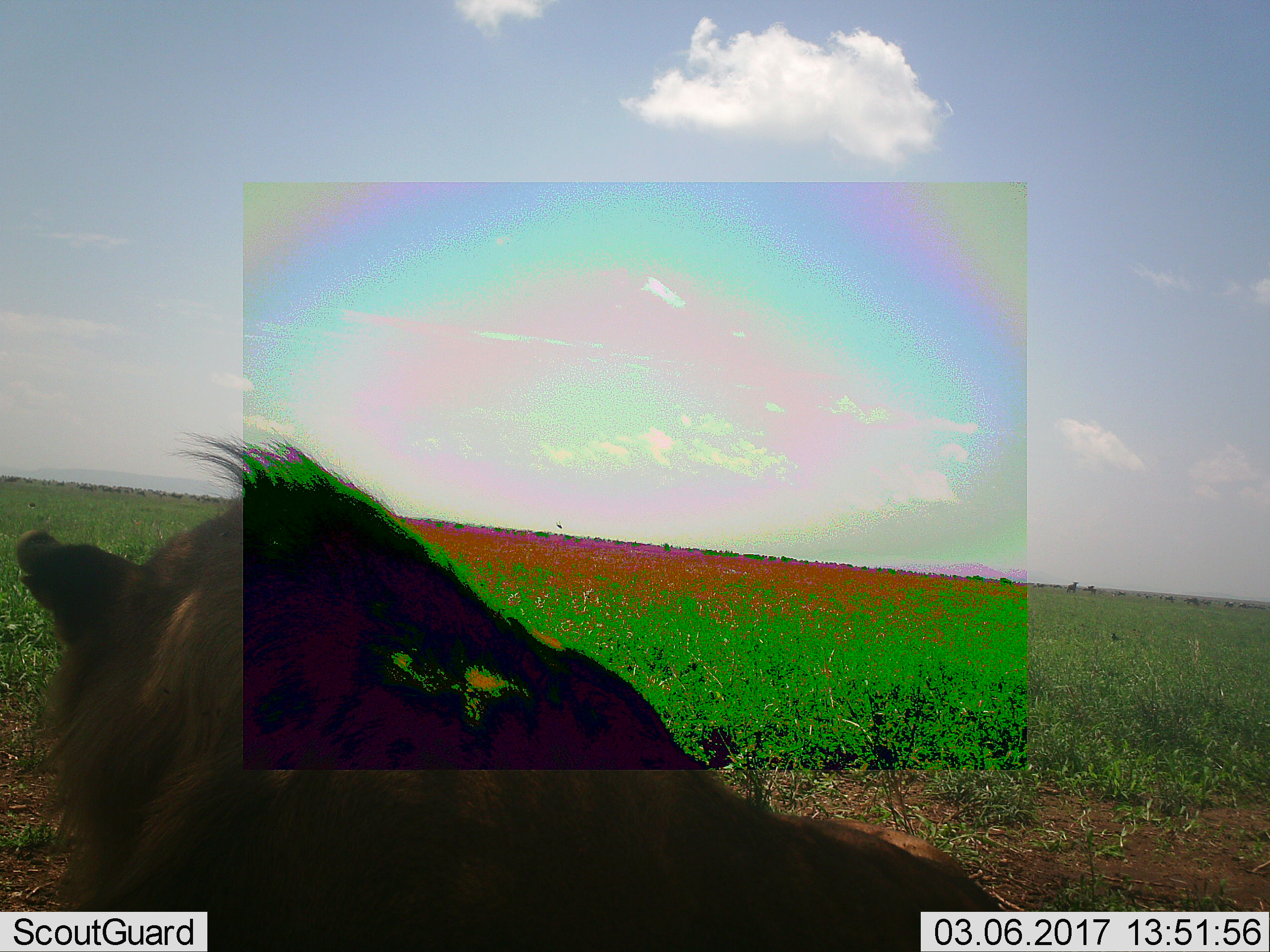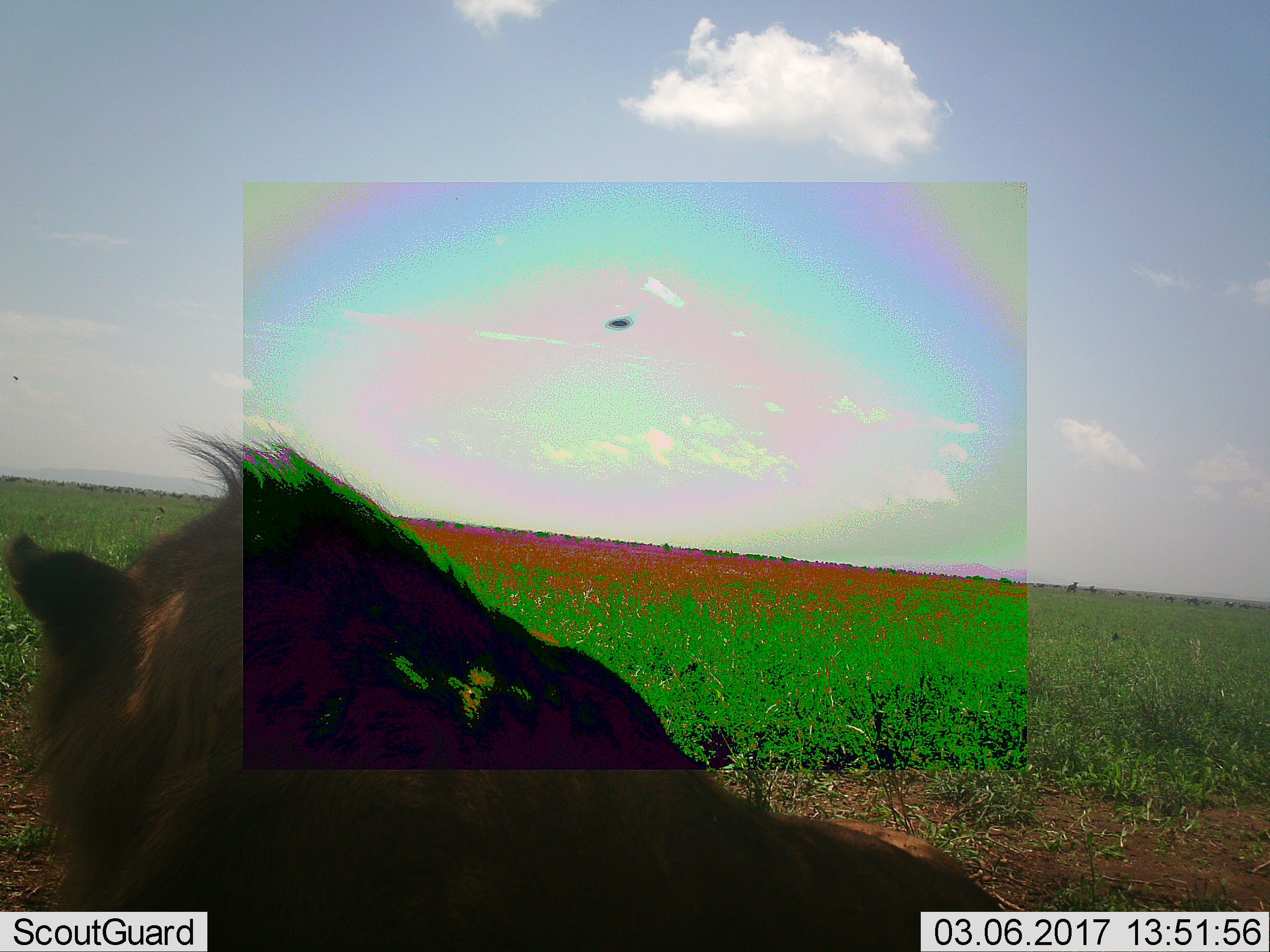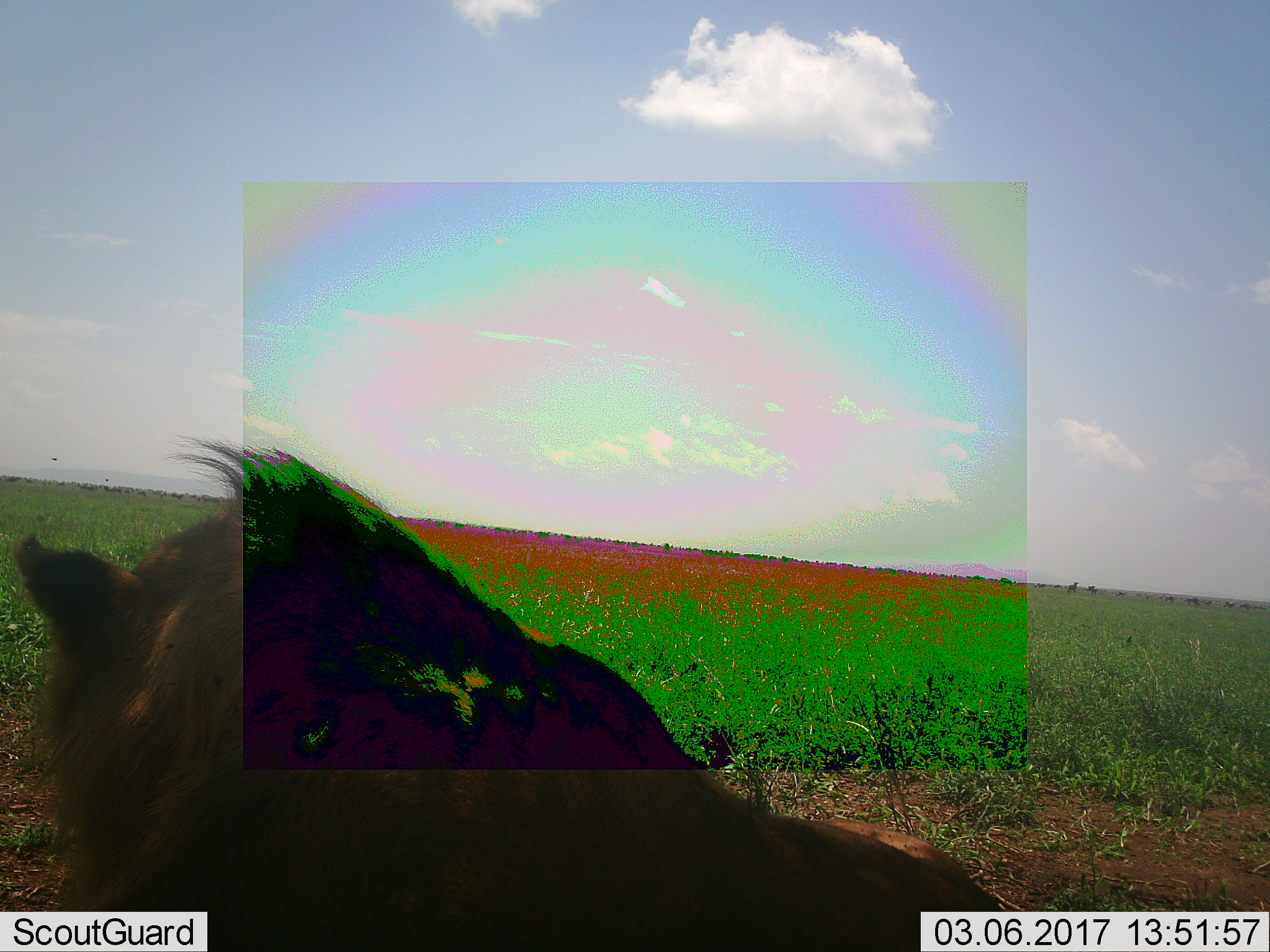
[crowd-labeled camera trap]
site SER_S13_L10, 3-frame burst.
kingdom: Animalia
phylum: Chordata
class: Mammalia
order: Carnivora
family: Felidae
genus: Panthera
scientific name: Panthera leo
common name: lion male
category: lionmale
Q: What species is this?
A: Lionmale (lion male) (Panthera leo).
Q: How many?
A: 1.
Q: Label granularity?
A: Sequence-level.